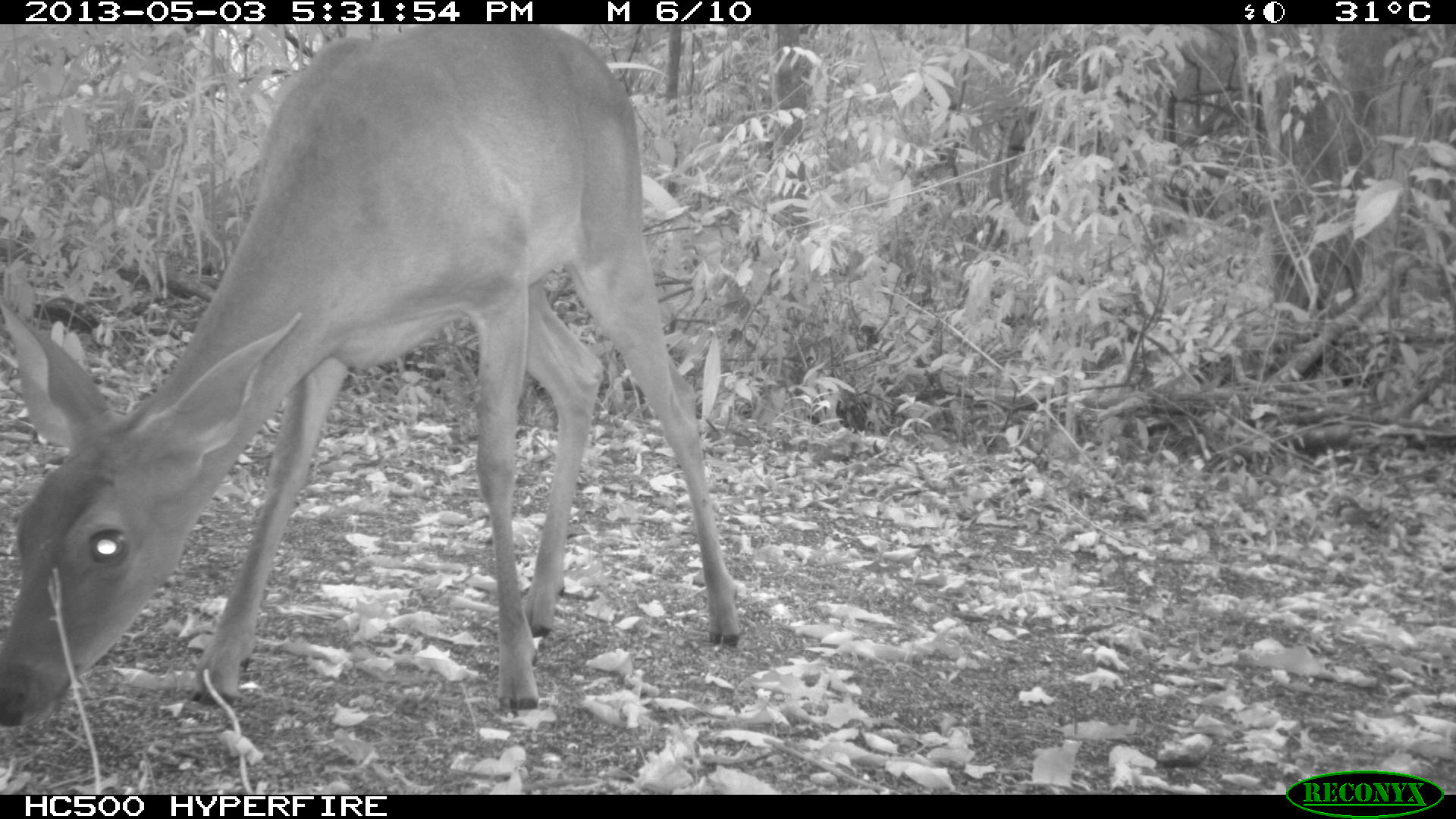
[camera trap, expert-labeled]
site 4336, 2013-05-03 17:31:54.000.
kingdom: Animalia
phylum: Chordata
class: Mammalia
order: Artiodactyla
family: Cervidae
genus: Odocoileus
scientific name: Odocoileus virginianus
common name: white-tailed deer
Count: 1.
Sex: female.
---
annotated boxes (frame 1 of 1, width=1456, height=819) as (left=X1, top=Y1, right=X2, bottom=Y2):
odocoileus virginianus: (left=0, top=23, right=740, bottom=729)